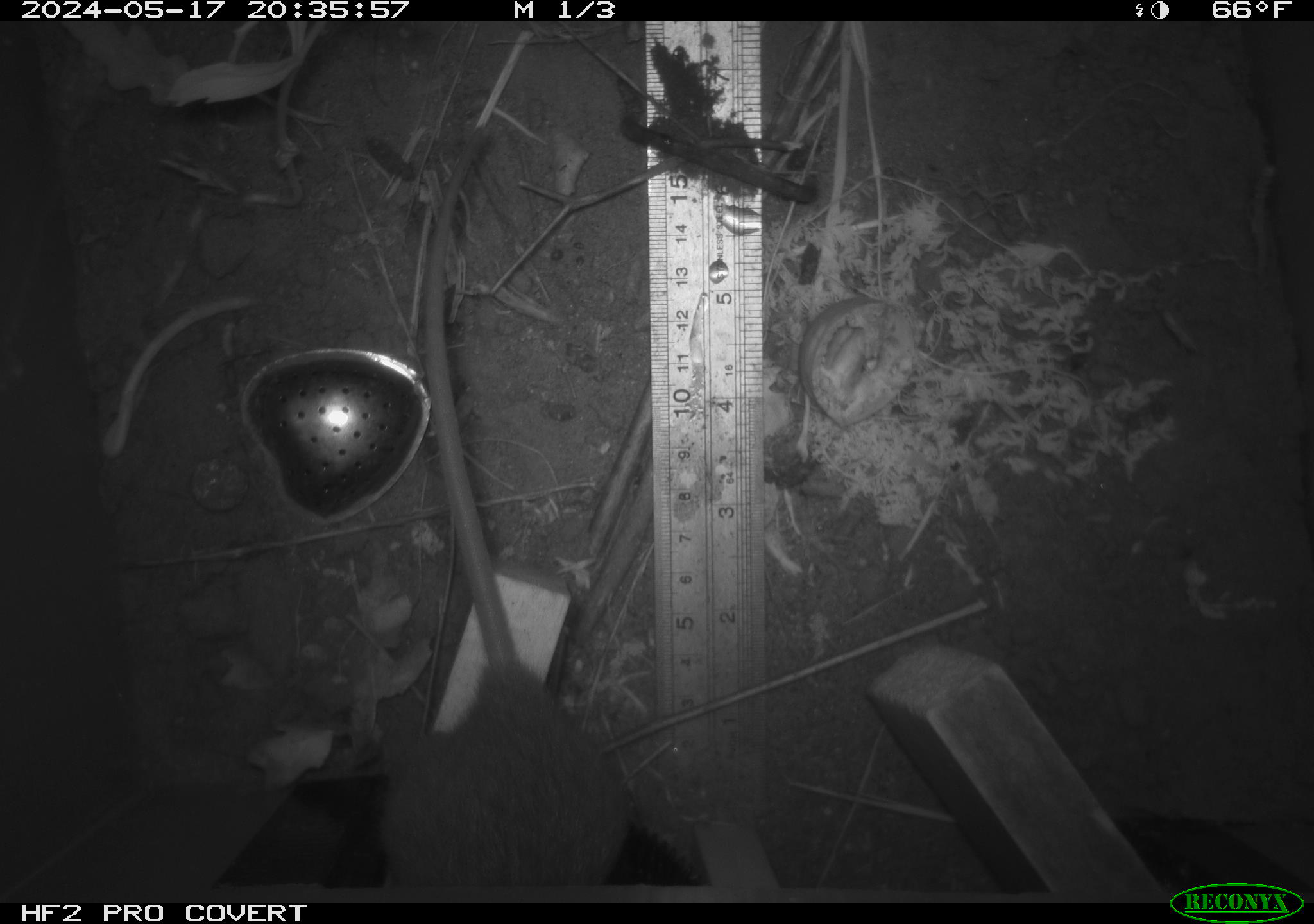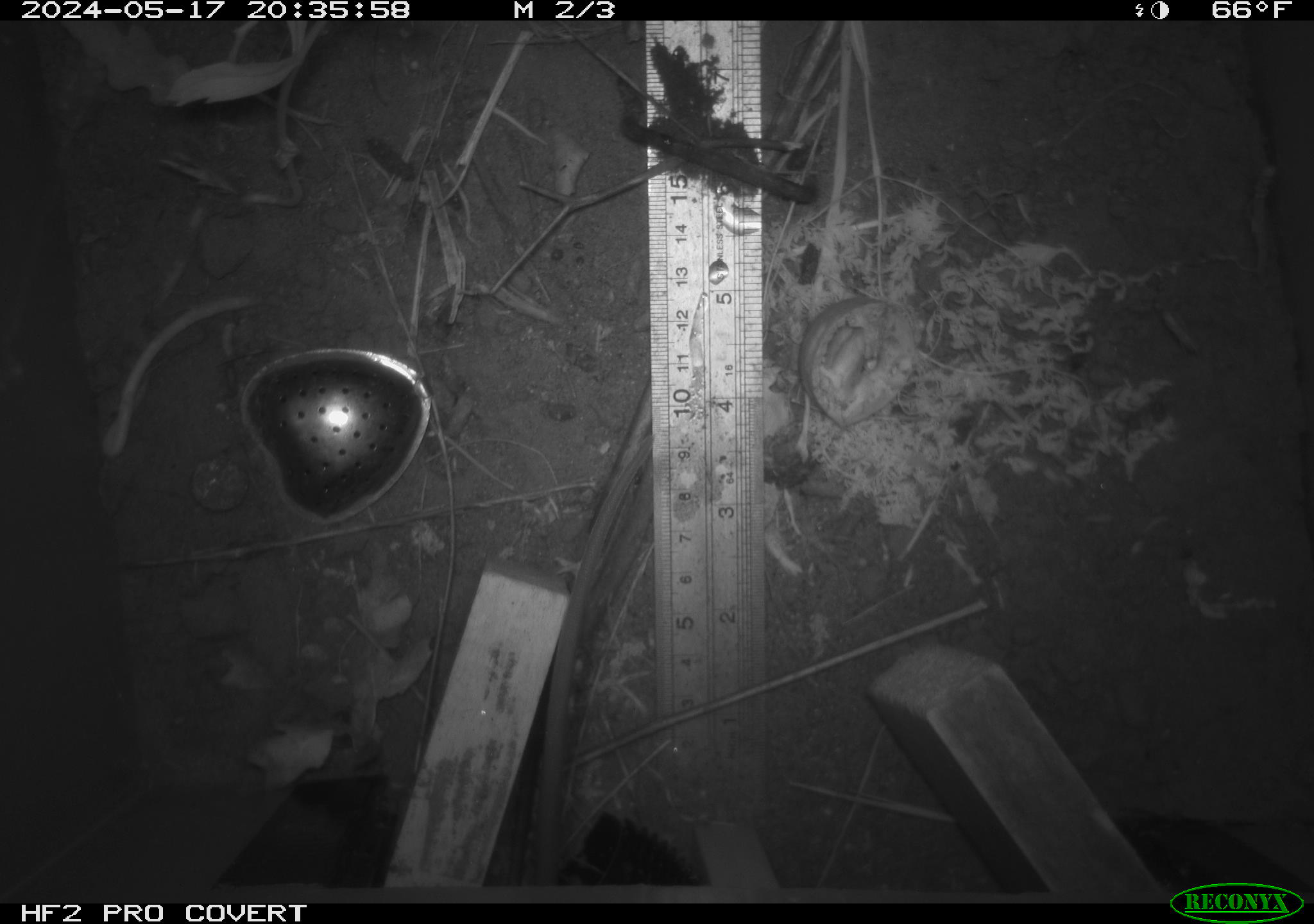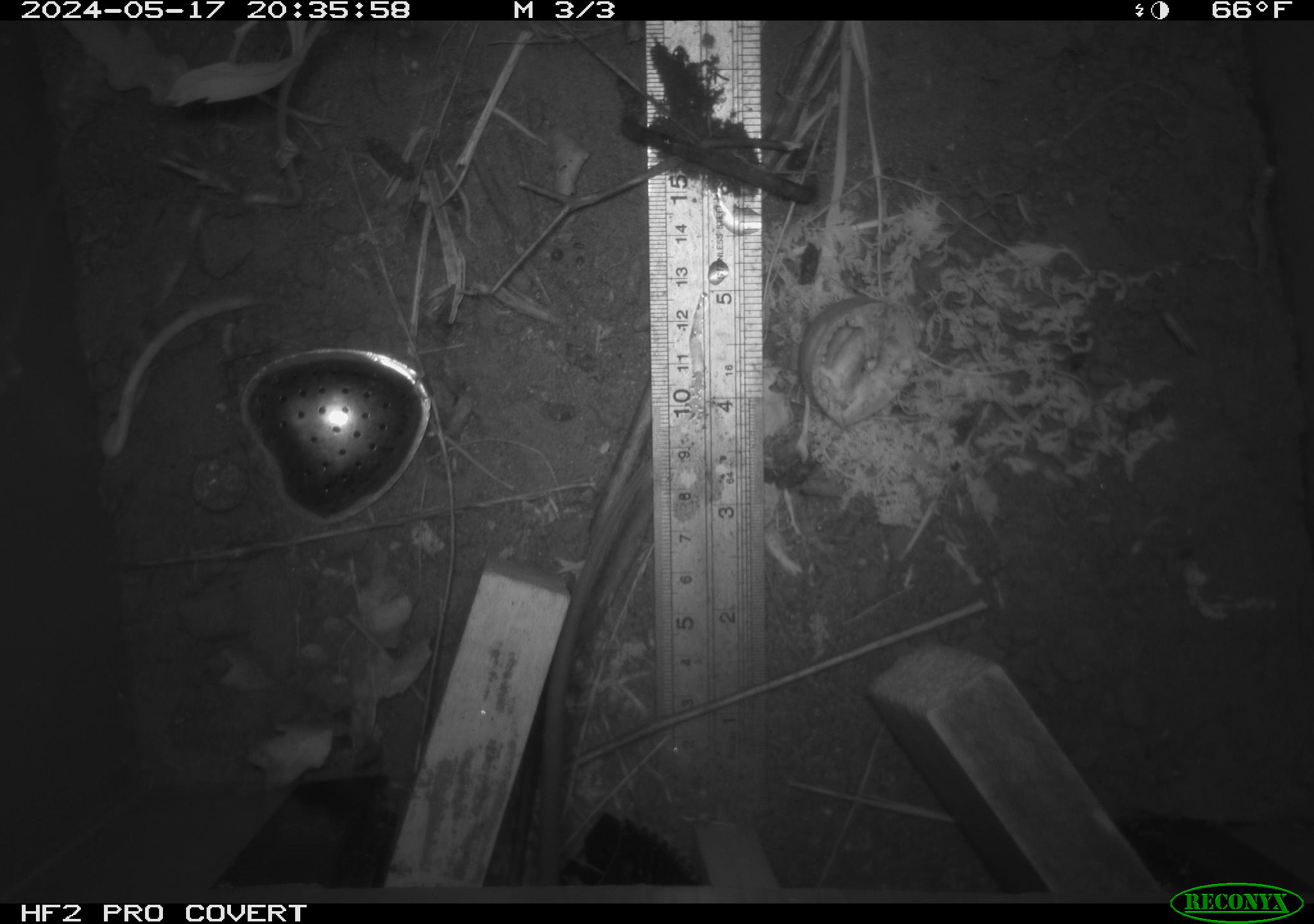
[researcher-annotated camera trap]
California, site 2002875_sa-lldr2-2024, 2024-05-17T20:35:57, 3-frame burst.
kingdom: Animalia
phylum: Chordata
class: Mammalia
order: Rodentia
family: Muridae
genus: Rattus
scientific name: Rattus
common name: rat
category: rattus species